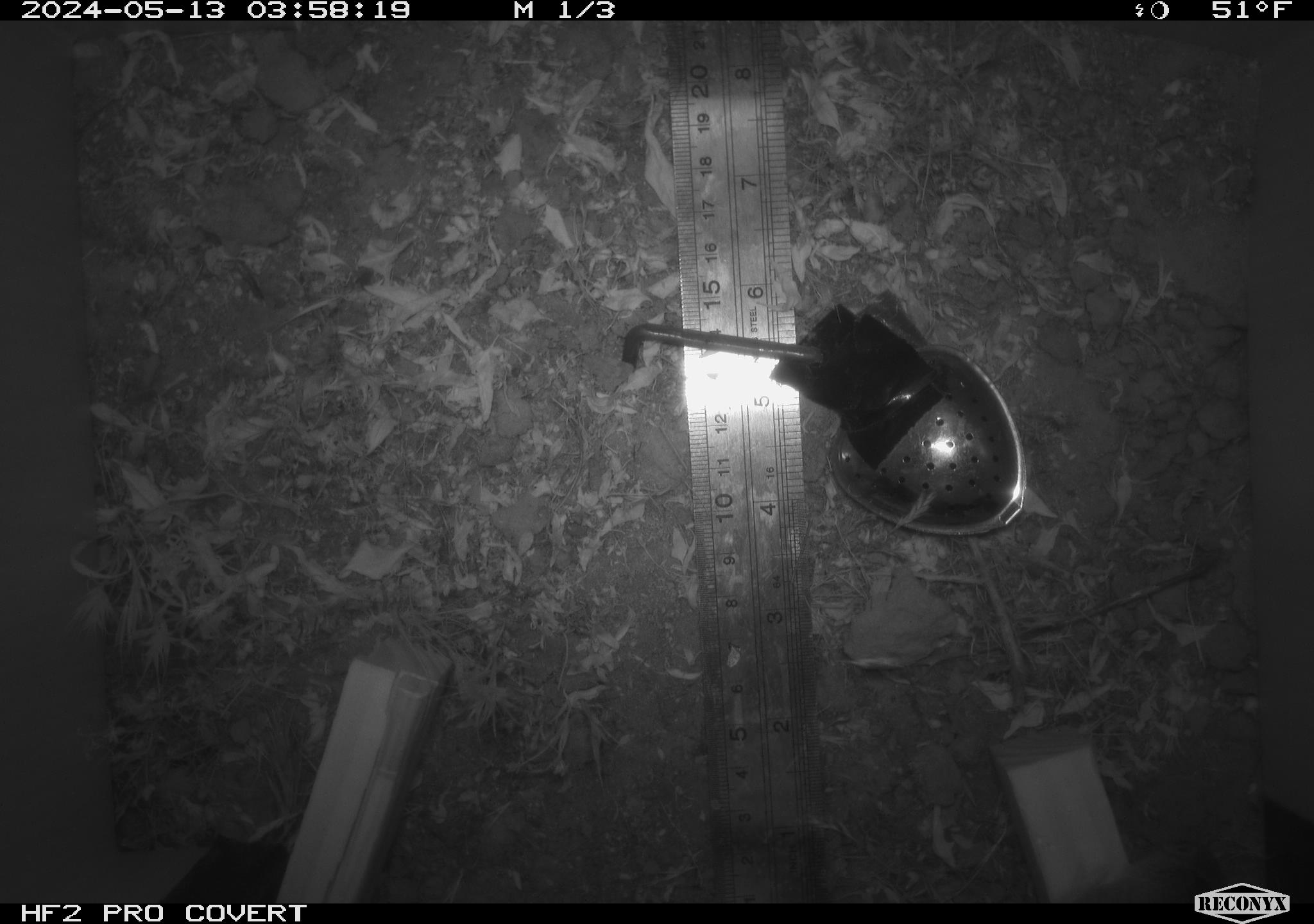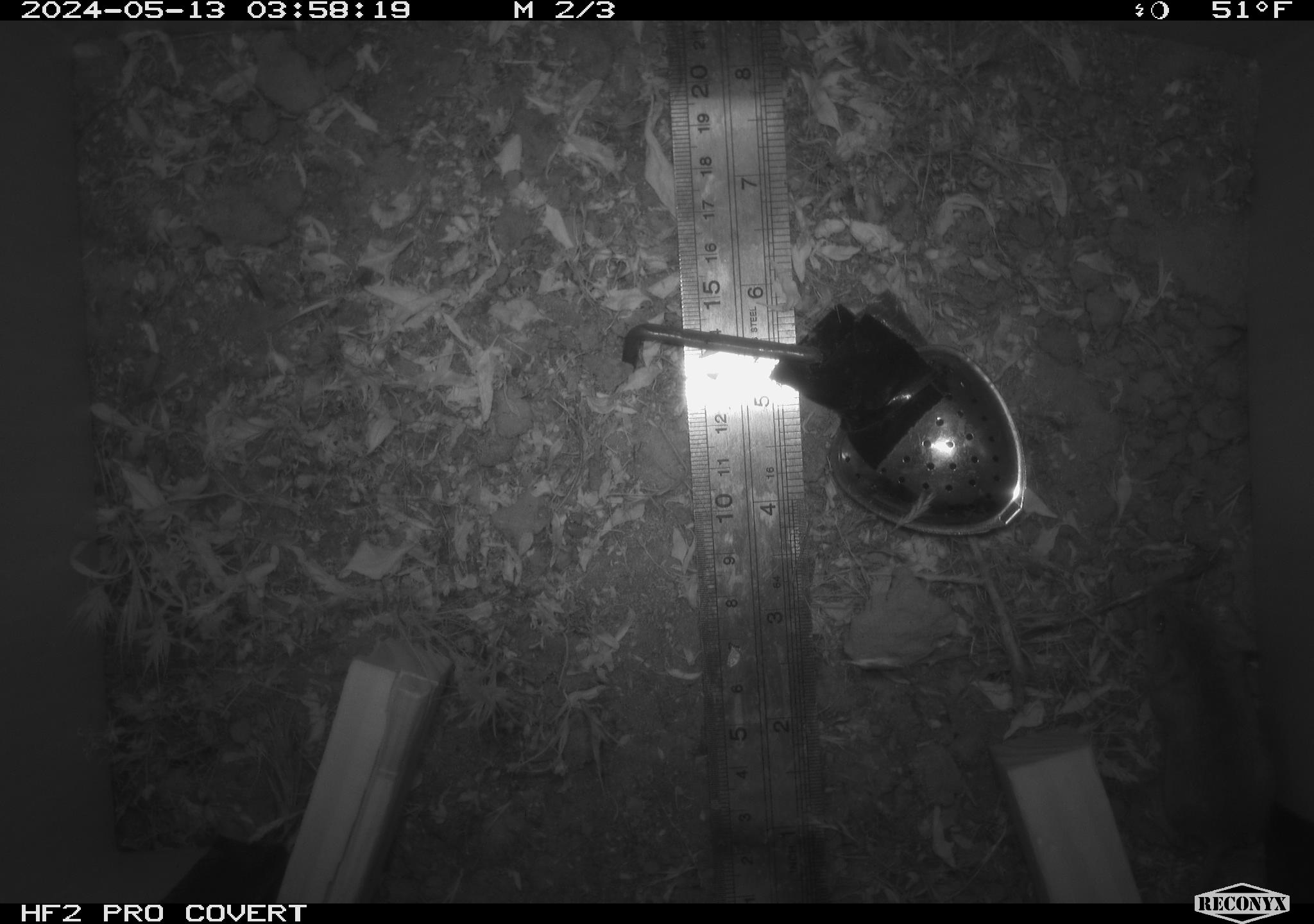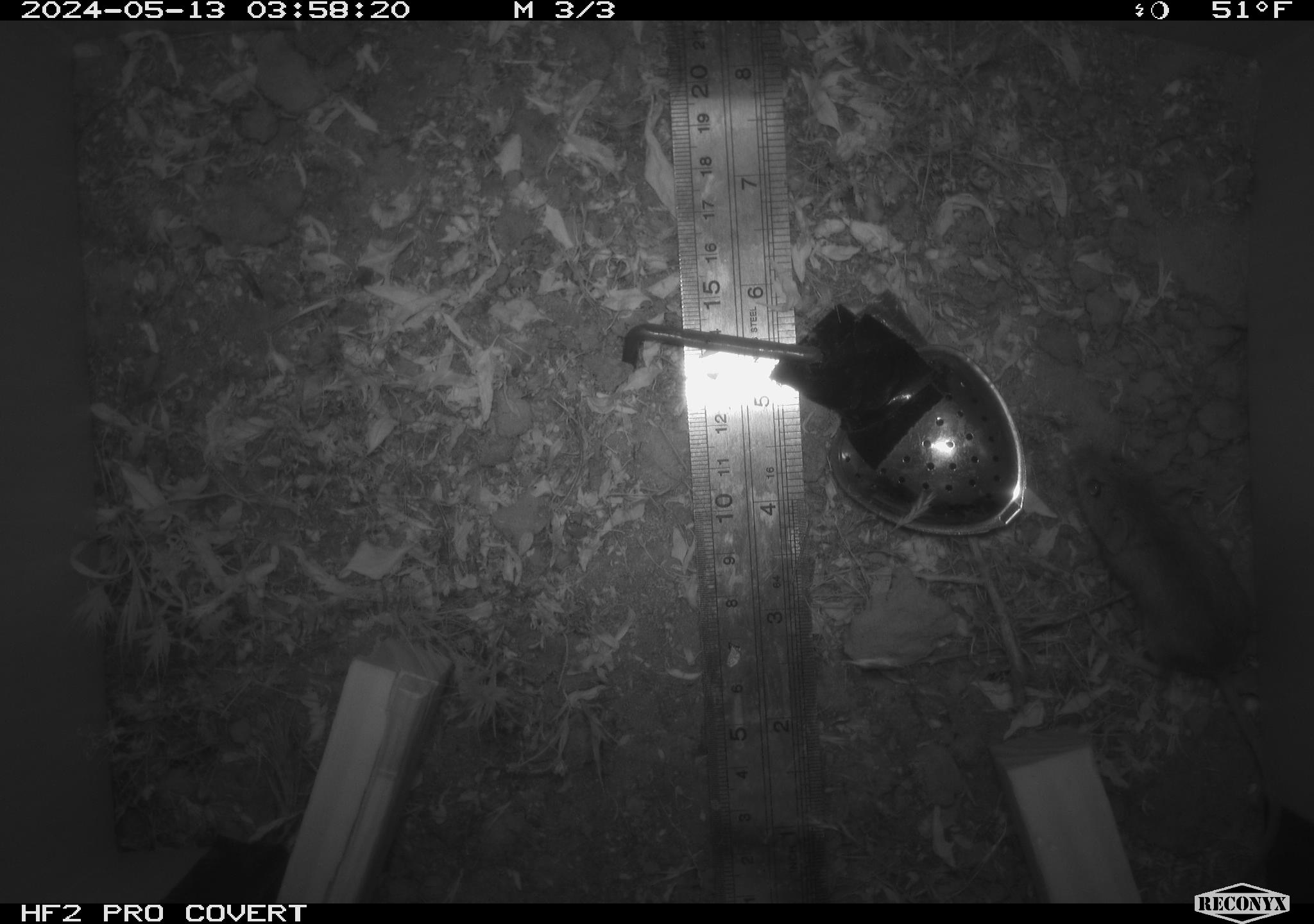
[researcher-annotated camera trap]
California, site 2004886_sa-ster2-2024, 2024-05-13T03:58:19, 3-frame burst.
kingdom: Animalia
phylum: Chordata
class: Mammalia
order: Rodentia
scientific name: Rodentia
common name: mouse species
Mouse species (Rodentia).